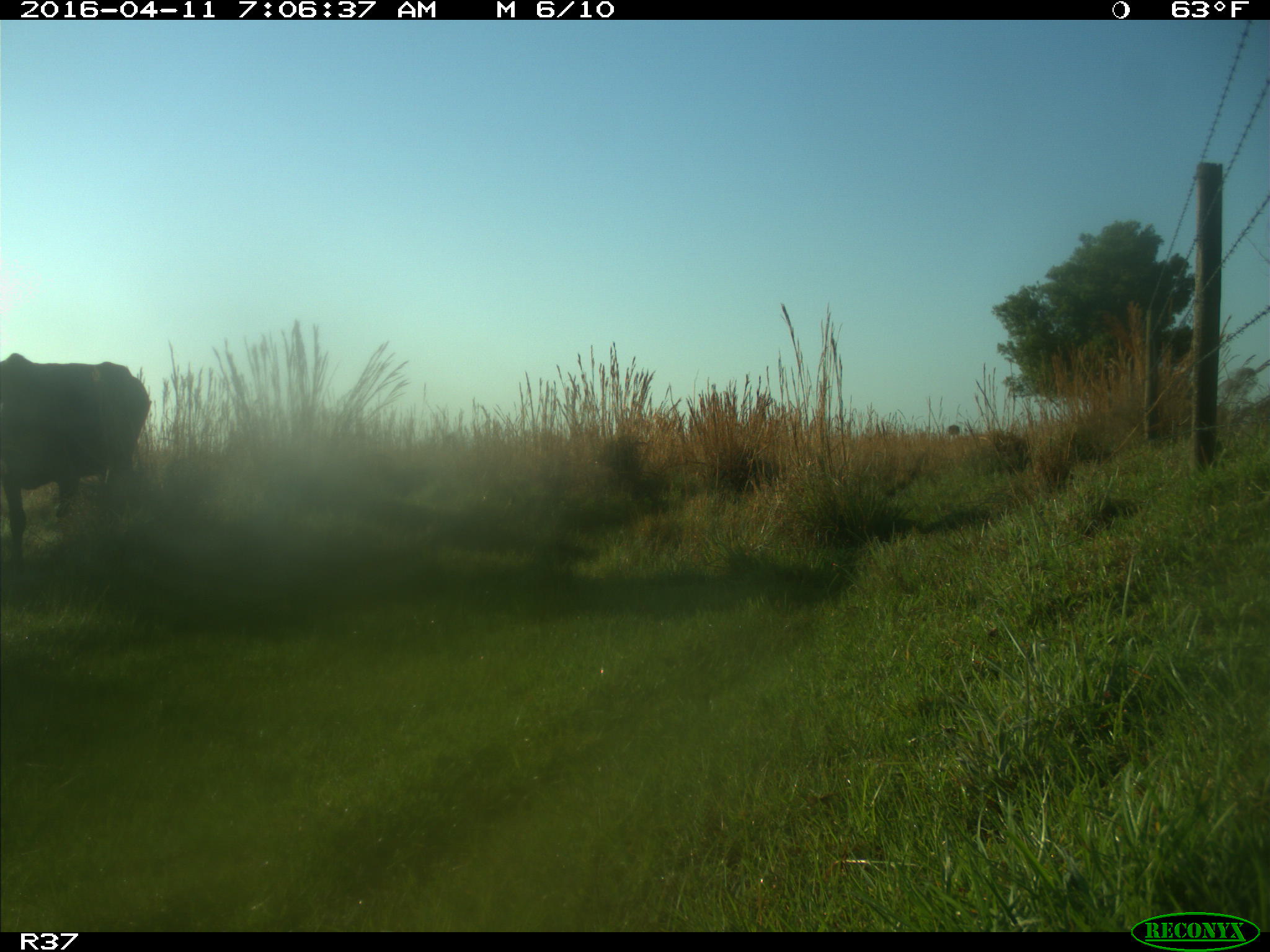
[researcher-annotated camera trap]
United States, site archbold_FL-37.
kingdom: Animalia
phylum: Chordata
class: Mammalia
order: Artiodactyla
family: Bovidae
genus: Bos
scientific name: Bos taurus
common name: domestic cow